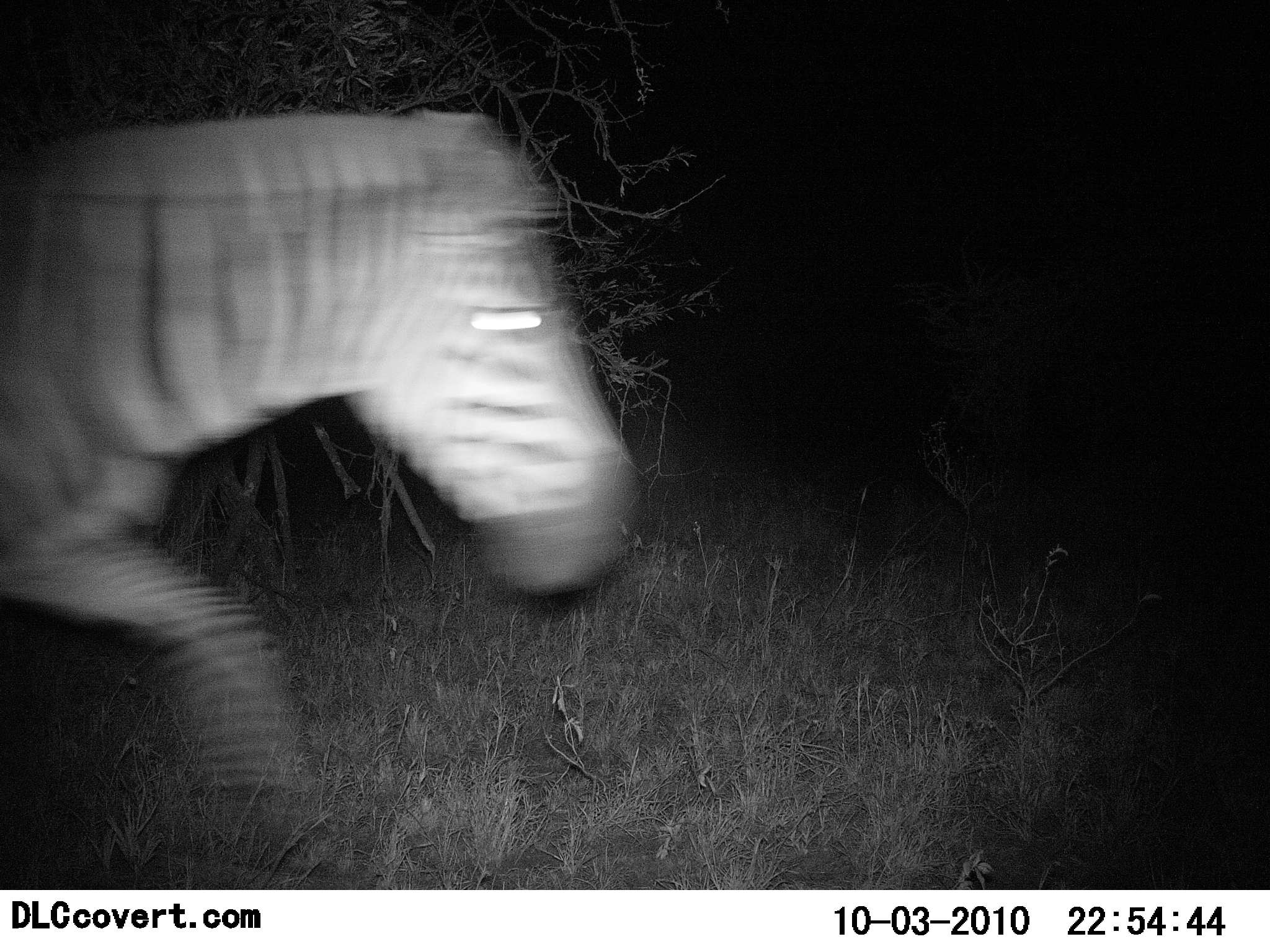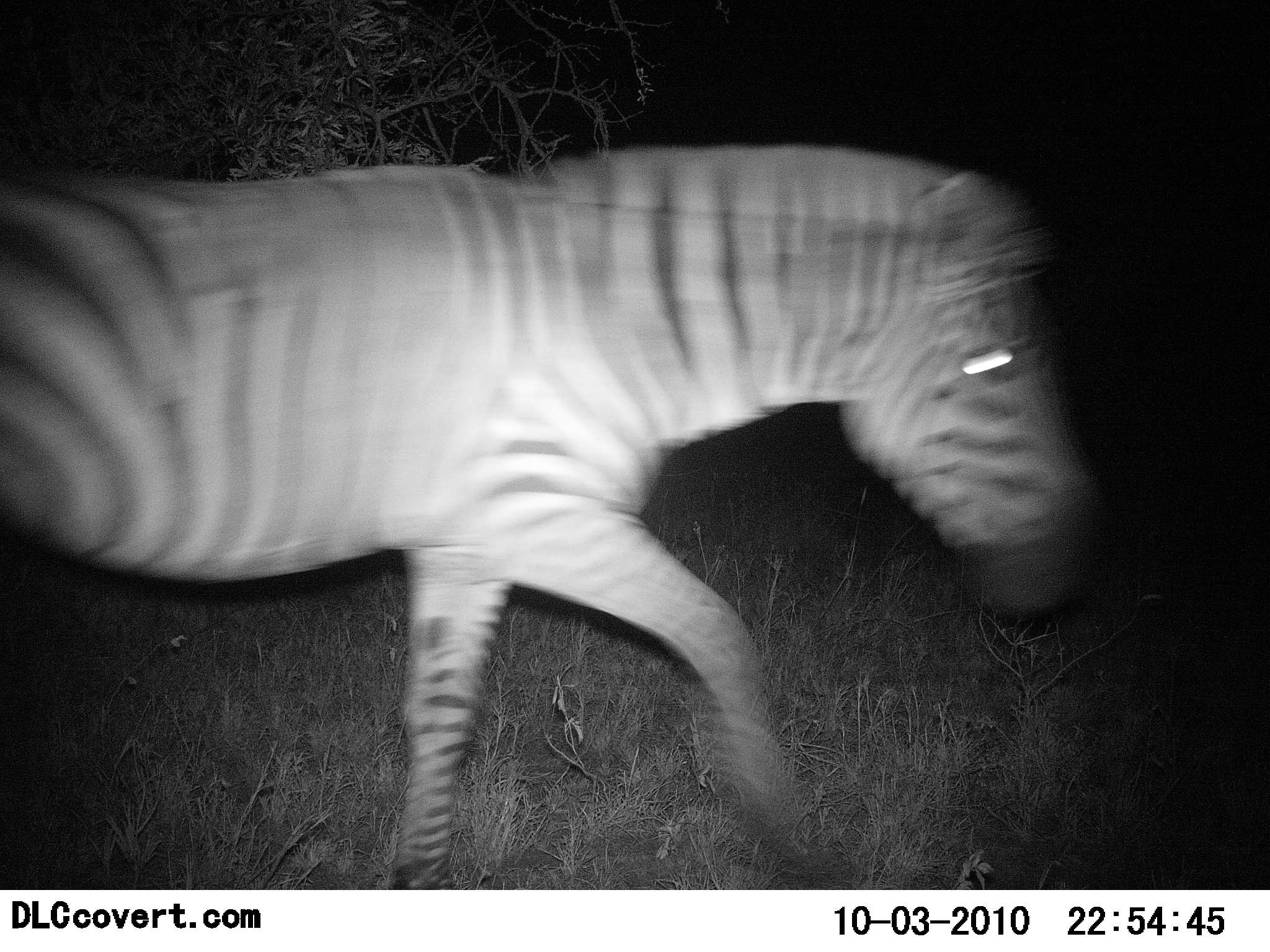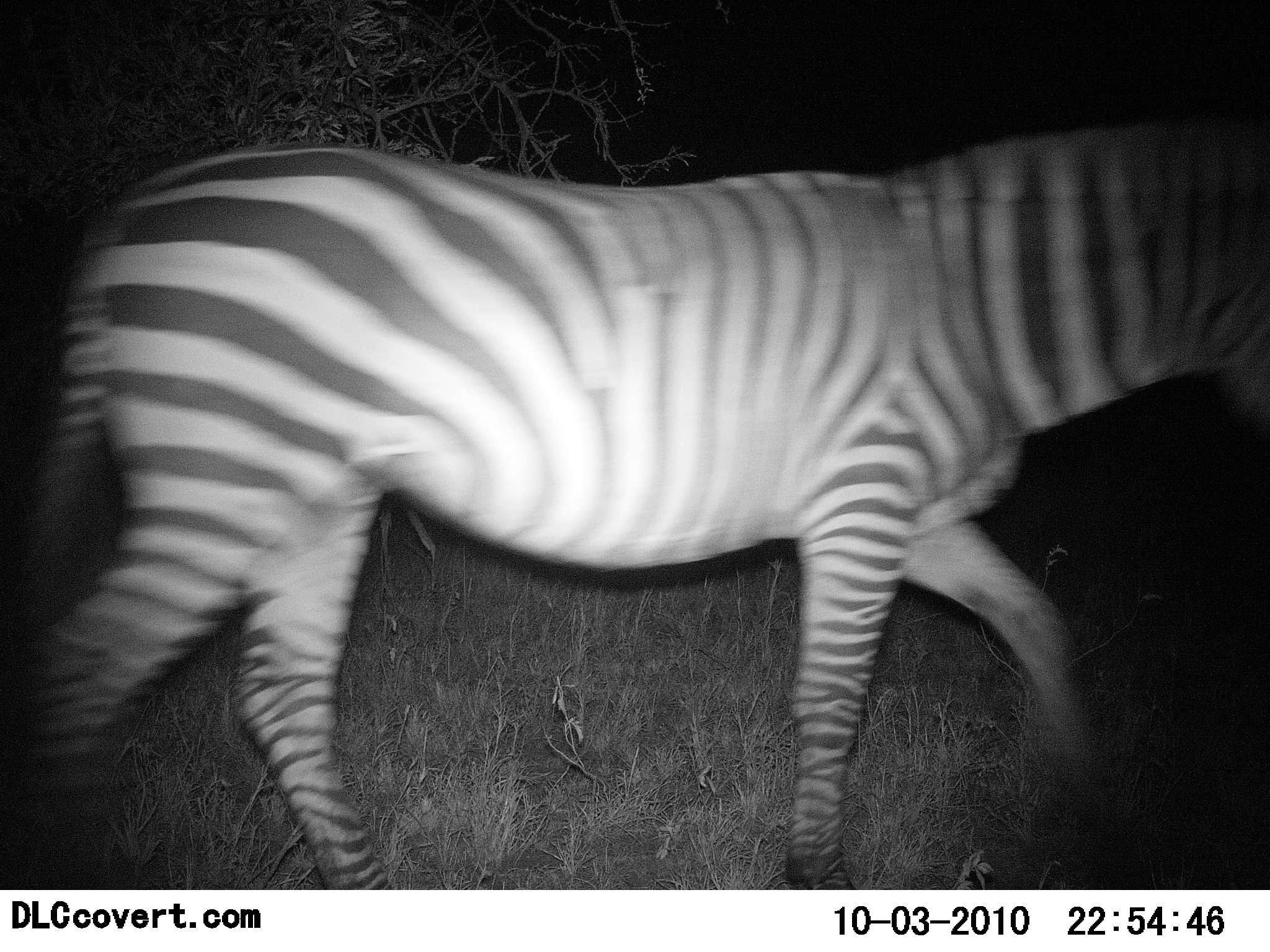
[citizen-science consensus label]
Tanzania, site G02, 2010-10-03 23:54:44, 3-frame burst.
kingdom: Animalia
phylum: Chordata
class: Mammalia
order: Perissodactyla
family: Equidae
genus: Equus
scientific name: Equus quagga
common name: plains zebra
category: zebra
Zebra (plains zebra) (Equus quagga), count 1. Behavior (volunteer vote fractions): standing 6%, resting 0%, moving 94%, interacting 0%. Young present (vote fraction): 0%. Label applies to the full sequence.